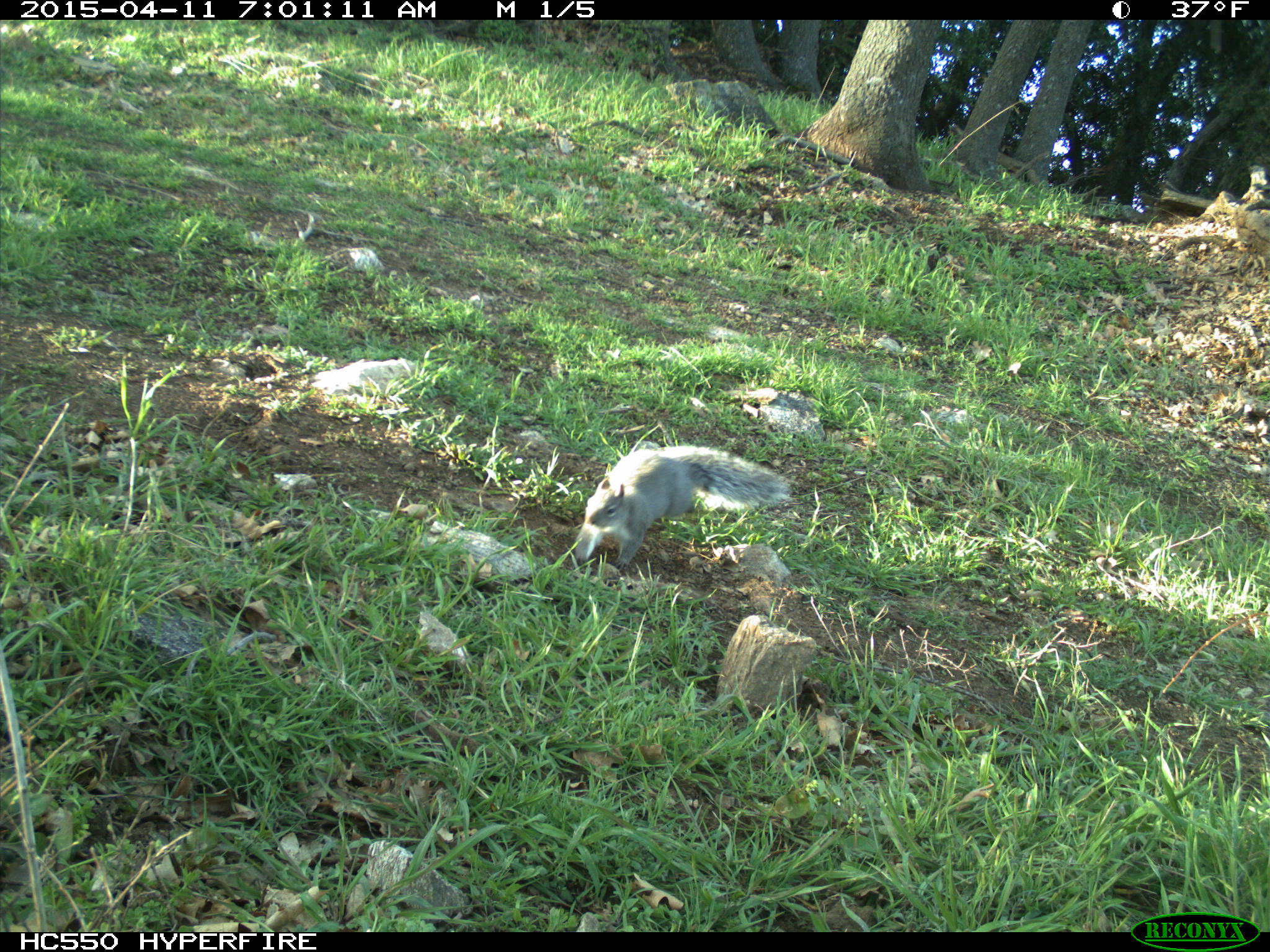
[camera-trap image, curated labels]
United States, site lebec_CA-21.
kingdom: Animalia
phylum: Chordata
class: Mammalia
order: Rodentia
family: Sciuridae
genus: Sciurus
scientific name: Sciurus carolinensis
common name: eastern gray squirrel